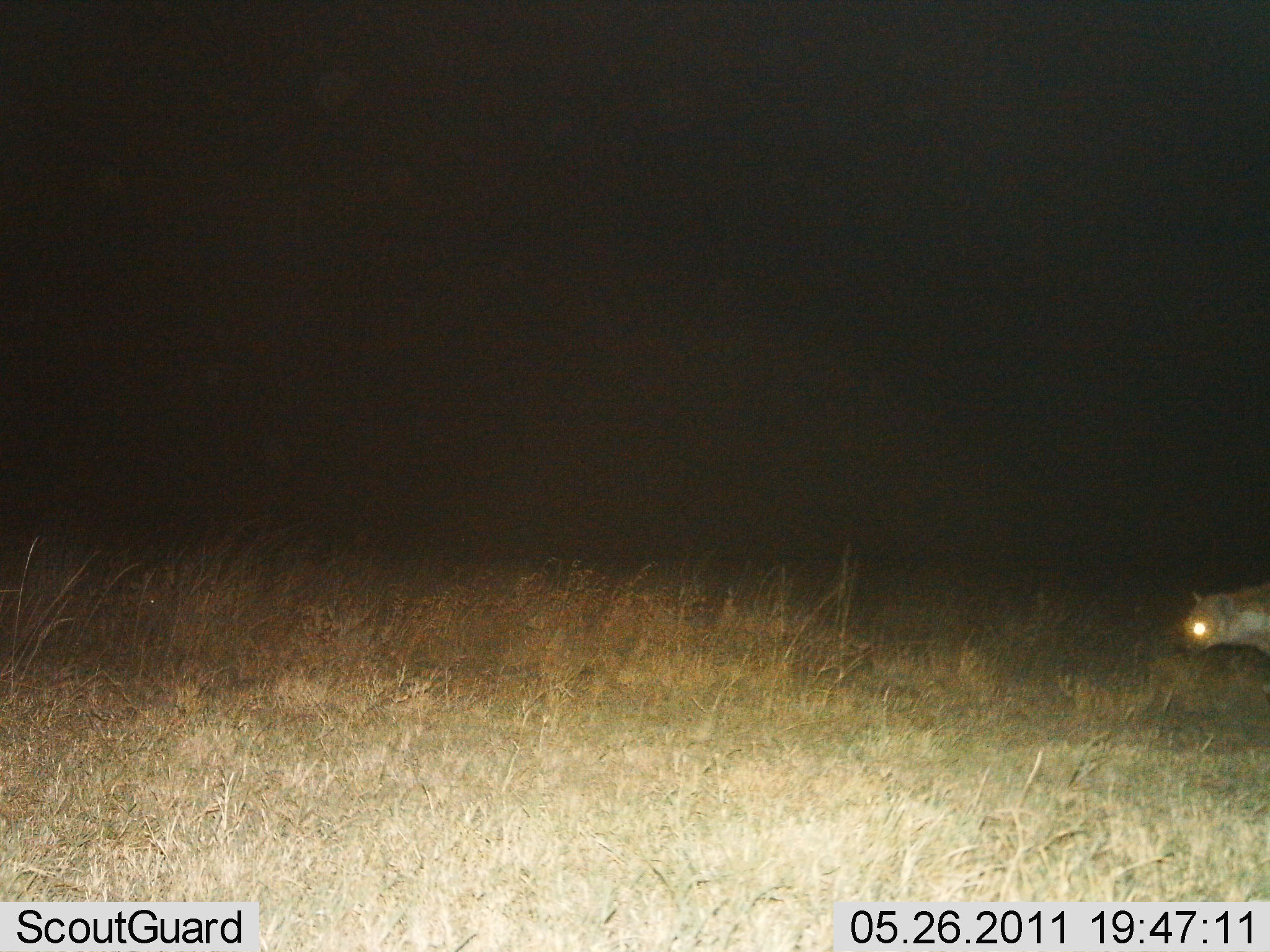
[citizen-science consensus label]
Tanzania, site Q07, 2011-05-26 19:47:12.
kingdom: Animalia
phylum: Chordata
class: Mammalia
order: Carnivora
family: Hyaenidae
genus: Crocuta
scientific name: Crocuta crocuta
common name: spotted hyena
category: hyenaspotted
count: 1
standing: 33%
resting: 0%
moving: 73%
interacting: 0%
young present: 0%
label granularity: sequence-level